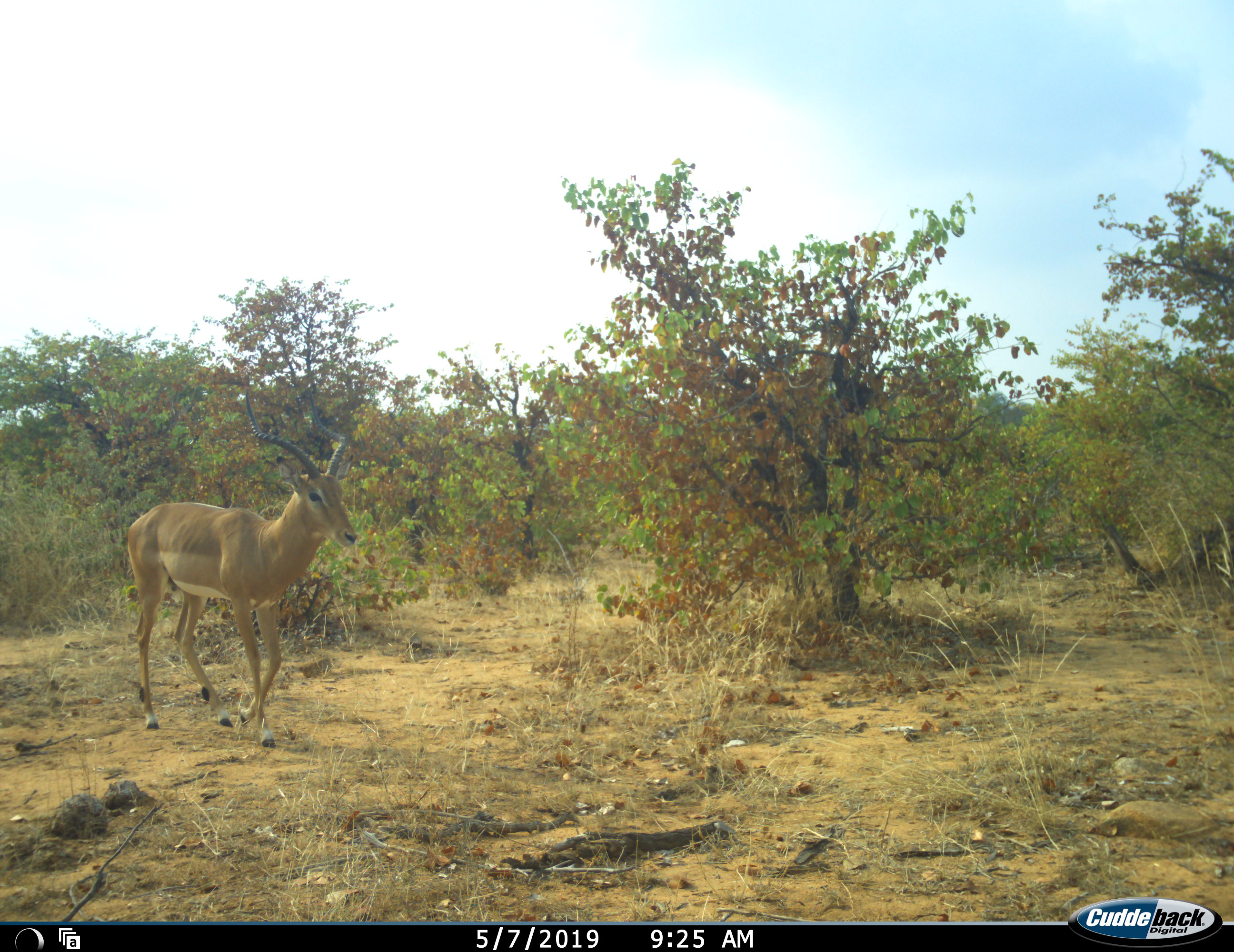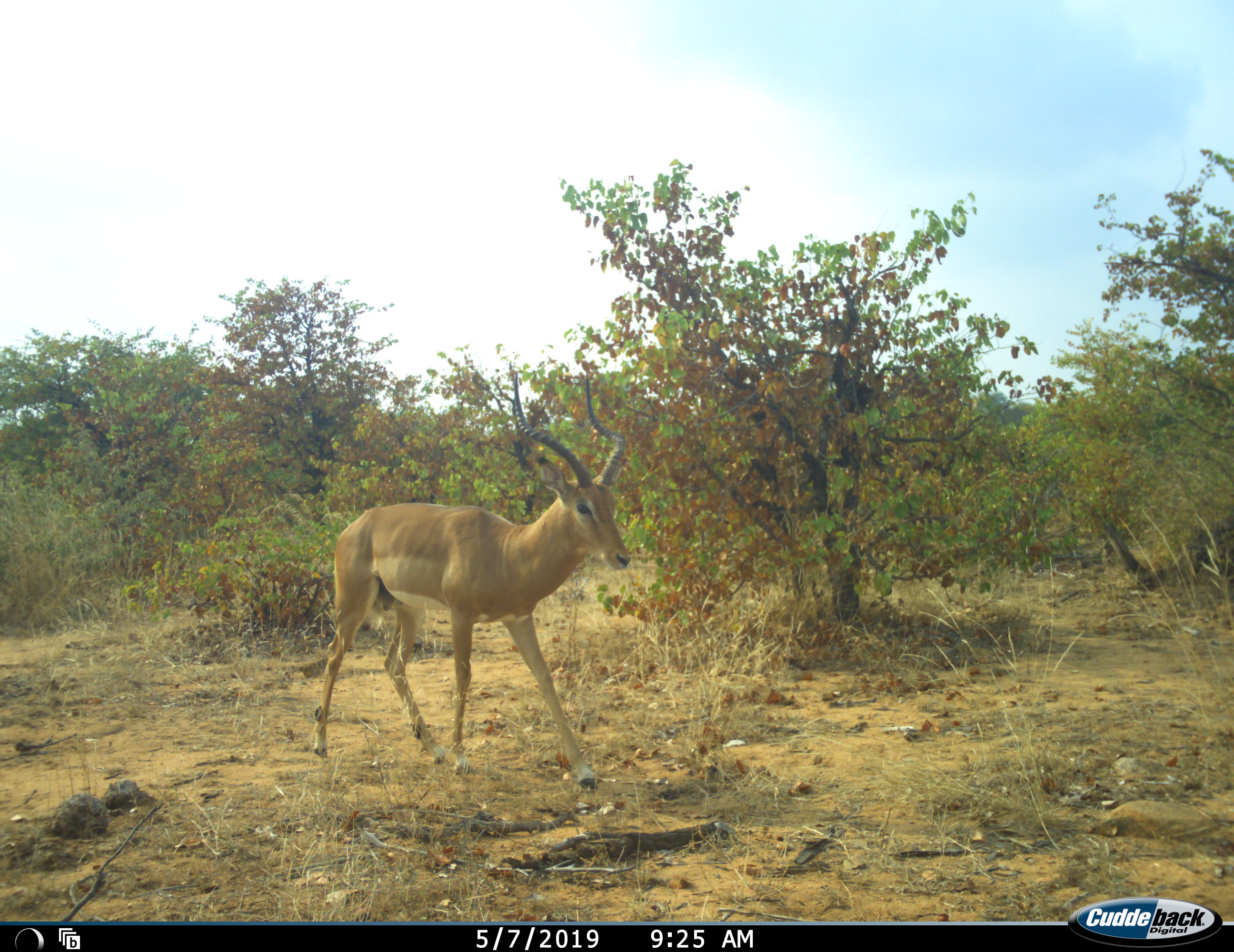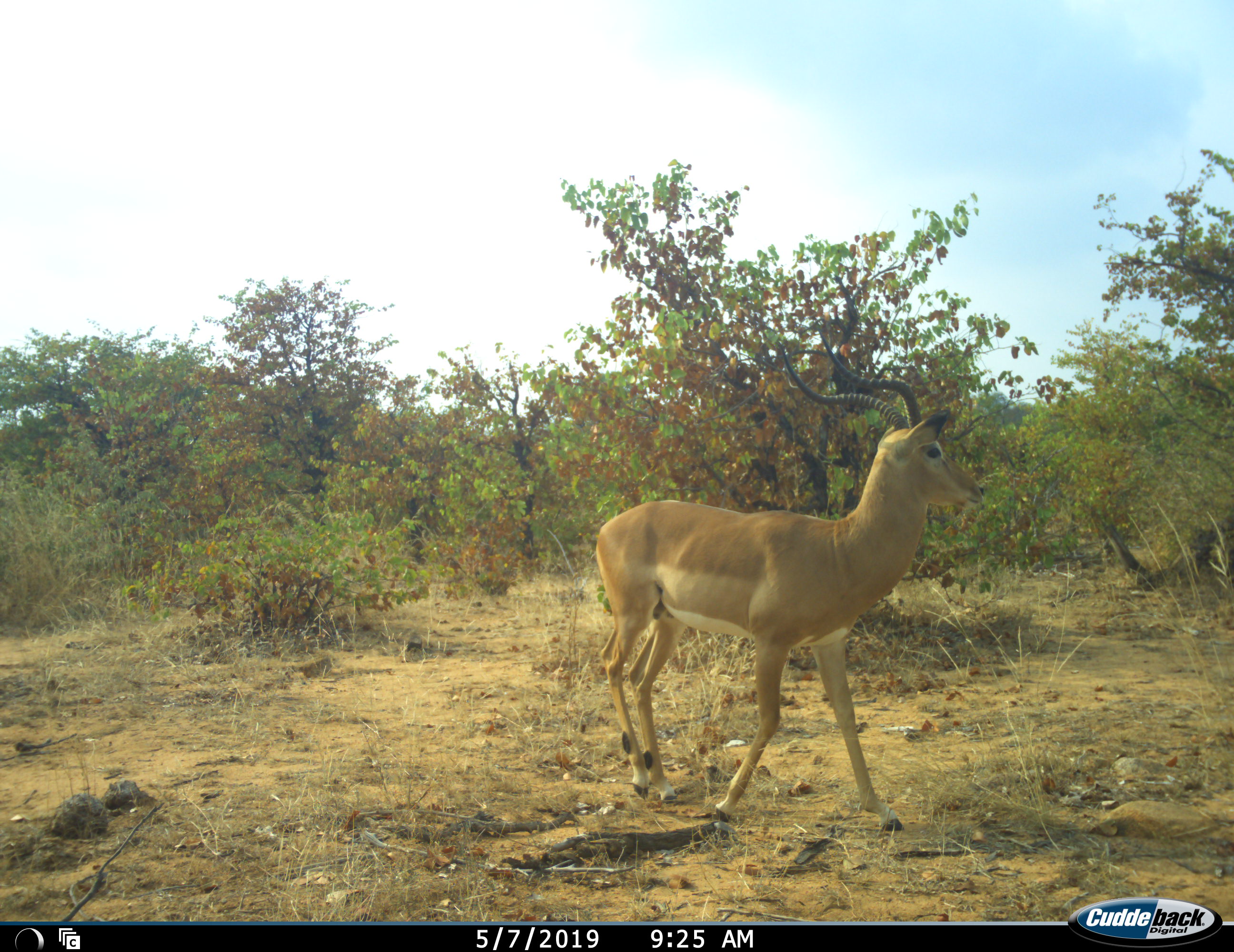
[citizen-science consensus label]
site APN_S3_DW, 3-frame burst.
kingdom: Animalia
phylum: Chordata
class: Mammalia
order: Artiodactyla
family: Bovidae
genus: Aepyceros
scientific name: Aepyceros melampus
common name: impala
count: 1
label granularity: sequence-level